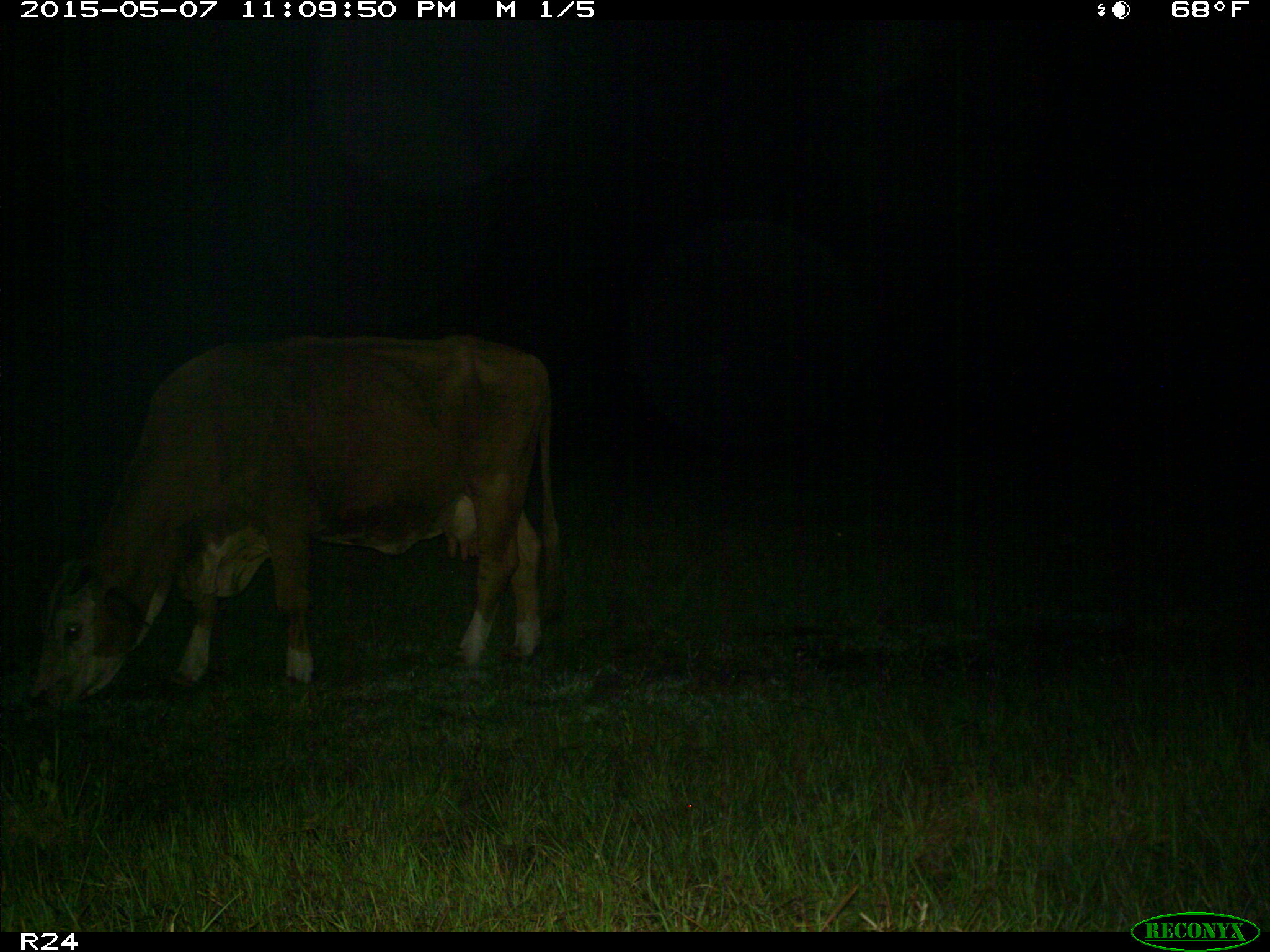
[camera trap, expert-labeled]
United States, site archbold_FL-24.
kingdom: Animalia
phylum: Chordata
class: Mammalia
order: Artiodactyla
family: Bovidae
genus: Bos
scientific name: Bos taurus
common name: domestic cow